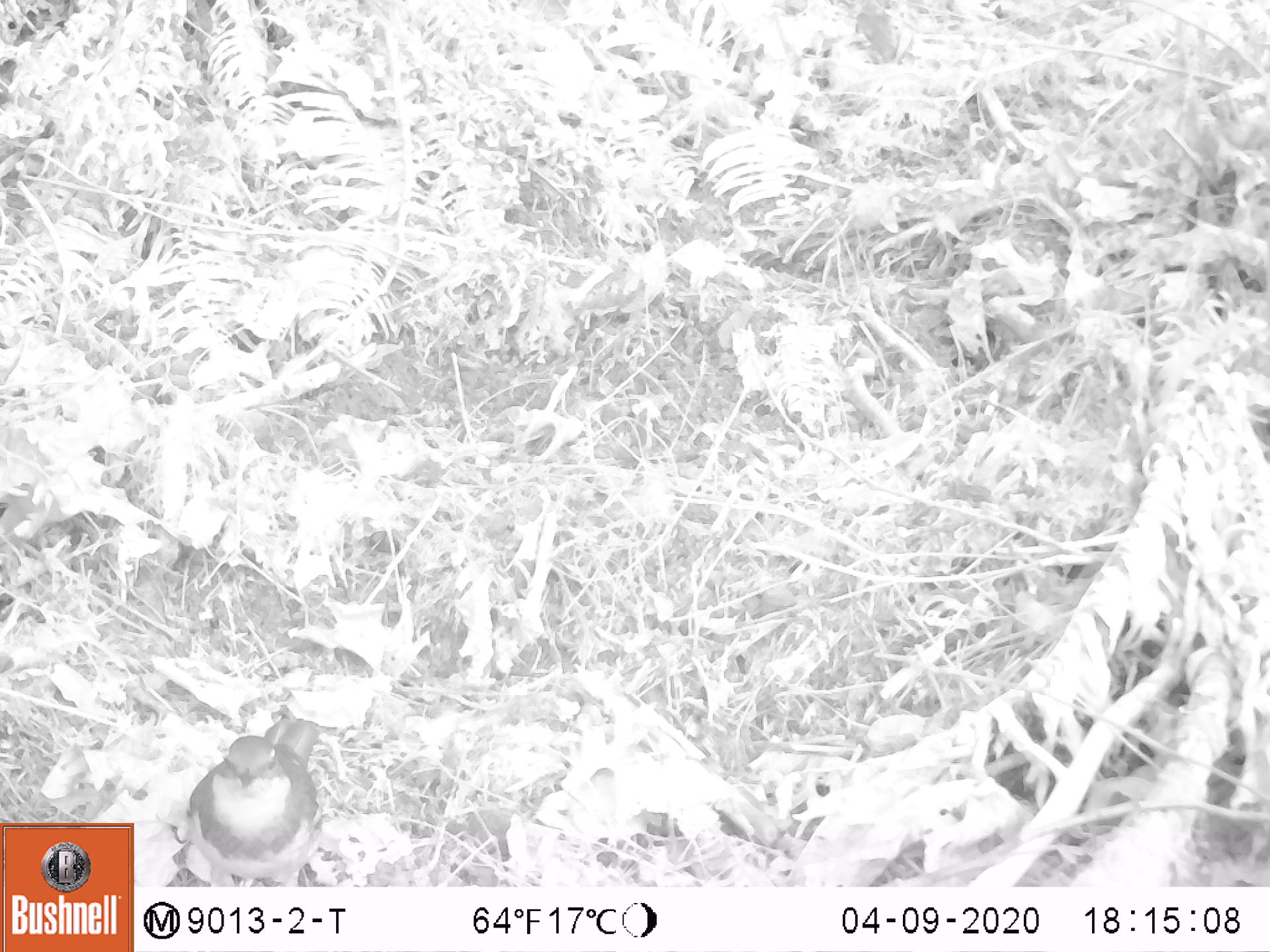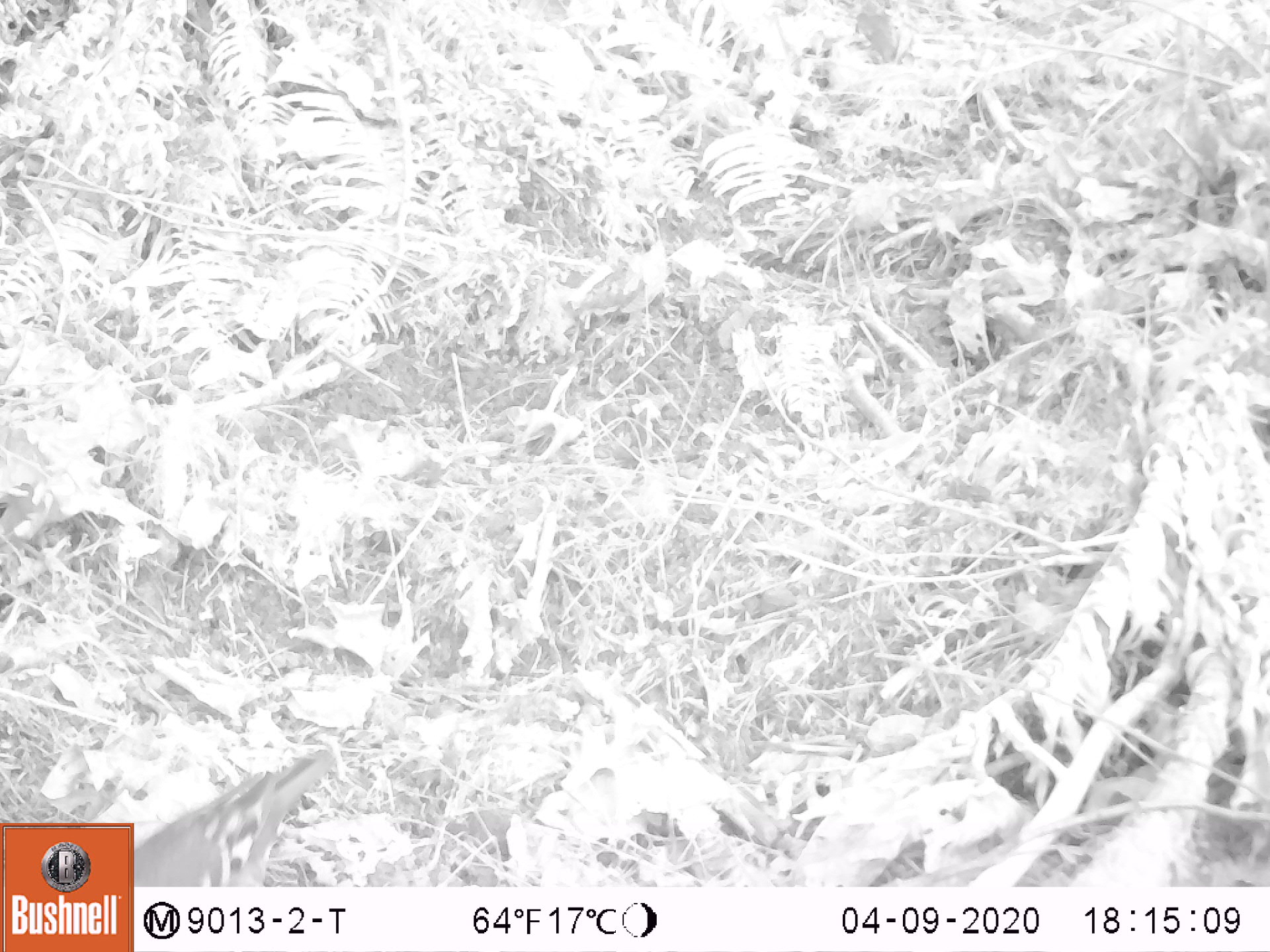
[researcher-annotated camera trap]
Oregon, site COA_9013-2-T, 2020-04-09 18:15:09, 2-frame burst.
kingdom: Animalia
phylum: Chordata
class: Aves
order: Passeriformes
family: Turdidae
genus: Ixoreus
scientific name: Ixoreus naevius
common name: varied thrush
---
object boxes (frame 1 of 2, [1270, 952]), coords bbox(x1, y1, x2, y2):
varied thrush: bbox(179, 712, 327, 882)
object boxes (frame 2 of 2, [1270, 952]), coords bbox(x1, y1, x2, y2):
varied thrush: bbox(134, 746, 340, 884)